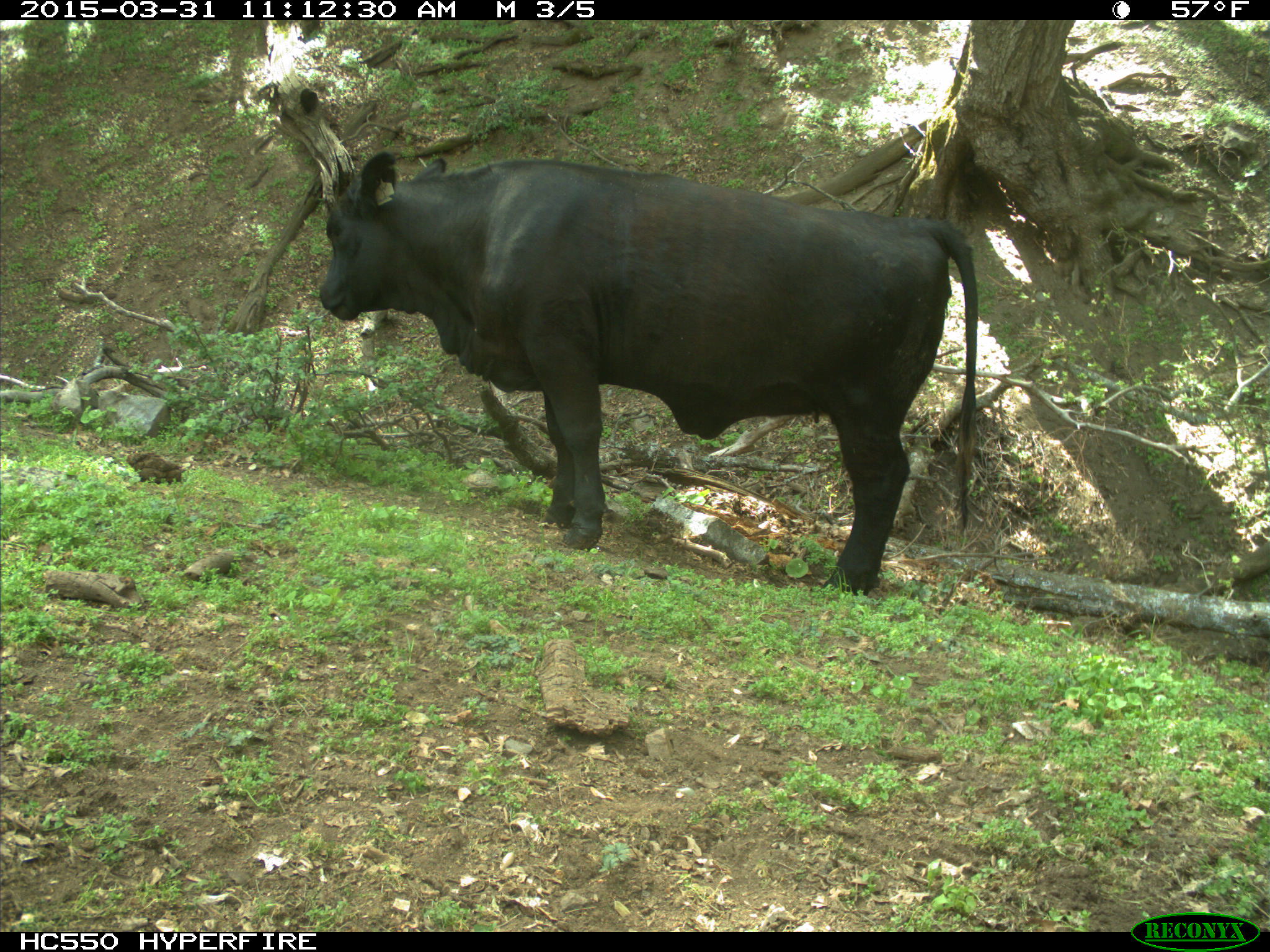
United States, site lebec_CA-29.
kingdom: Animalia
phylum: Chordata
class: Mammalia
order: Artiodactyla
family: Bovidae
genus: Bos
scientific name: Bos taurus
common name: domestic cow